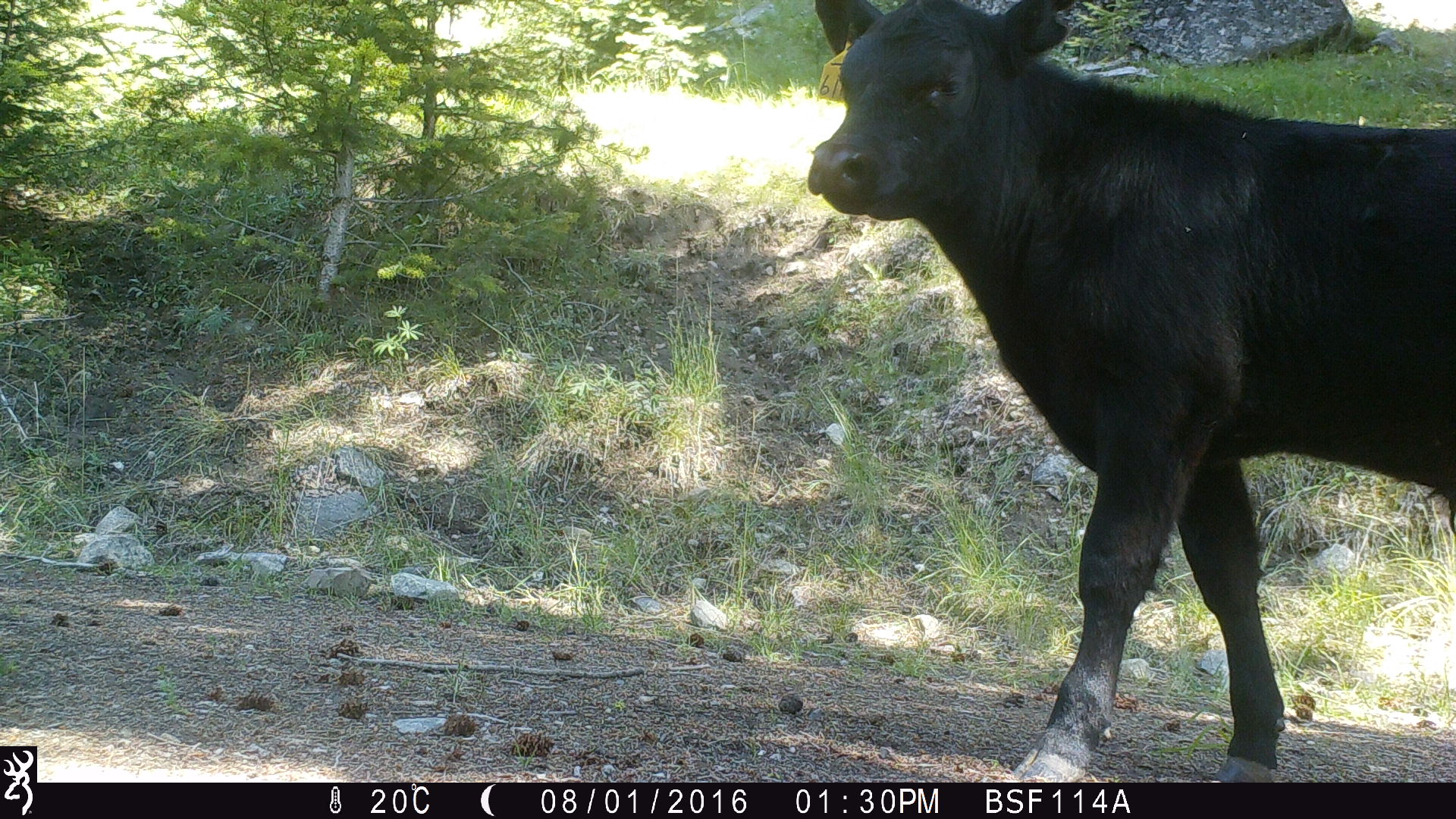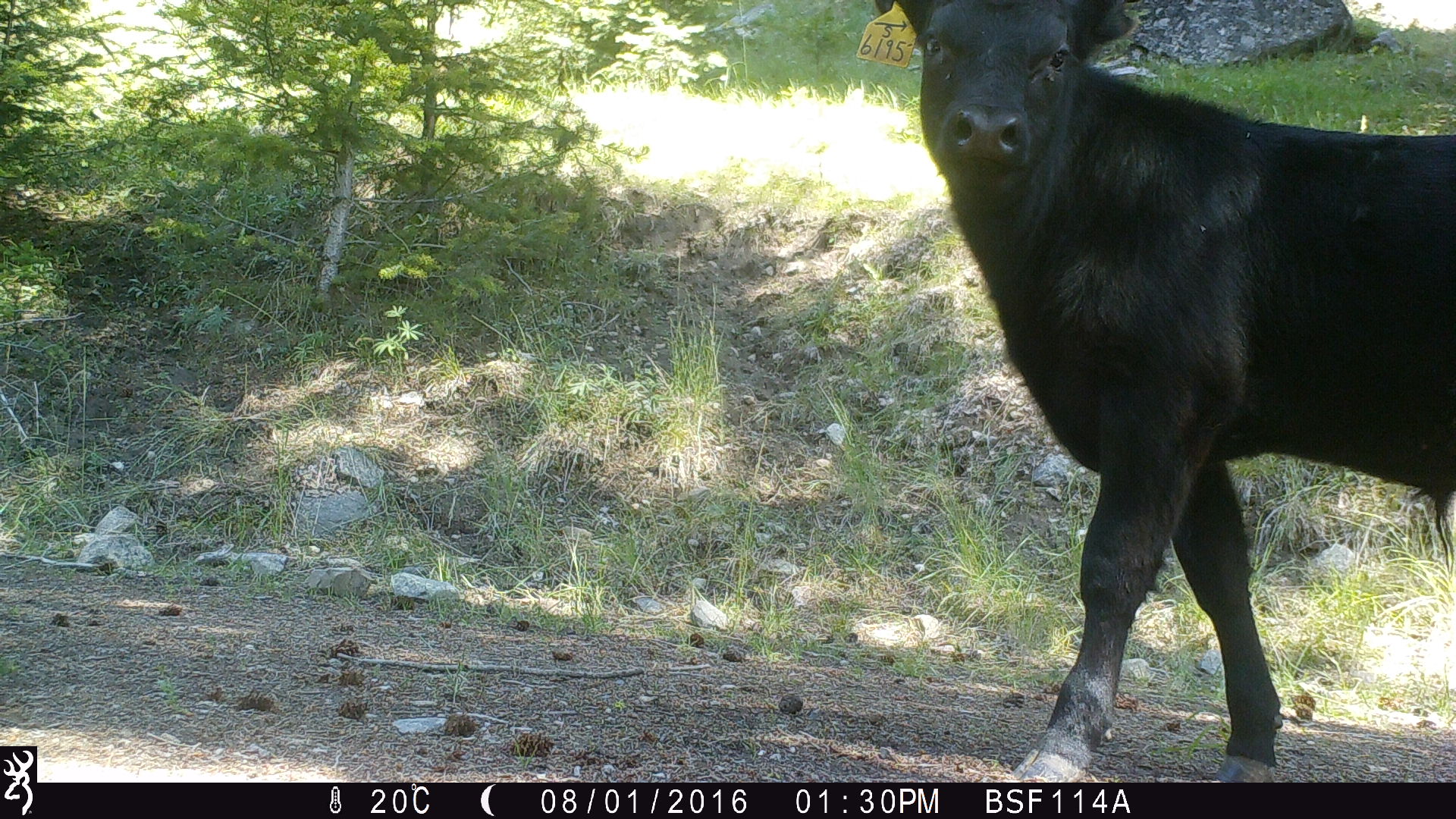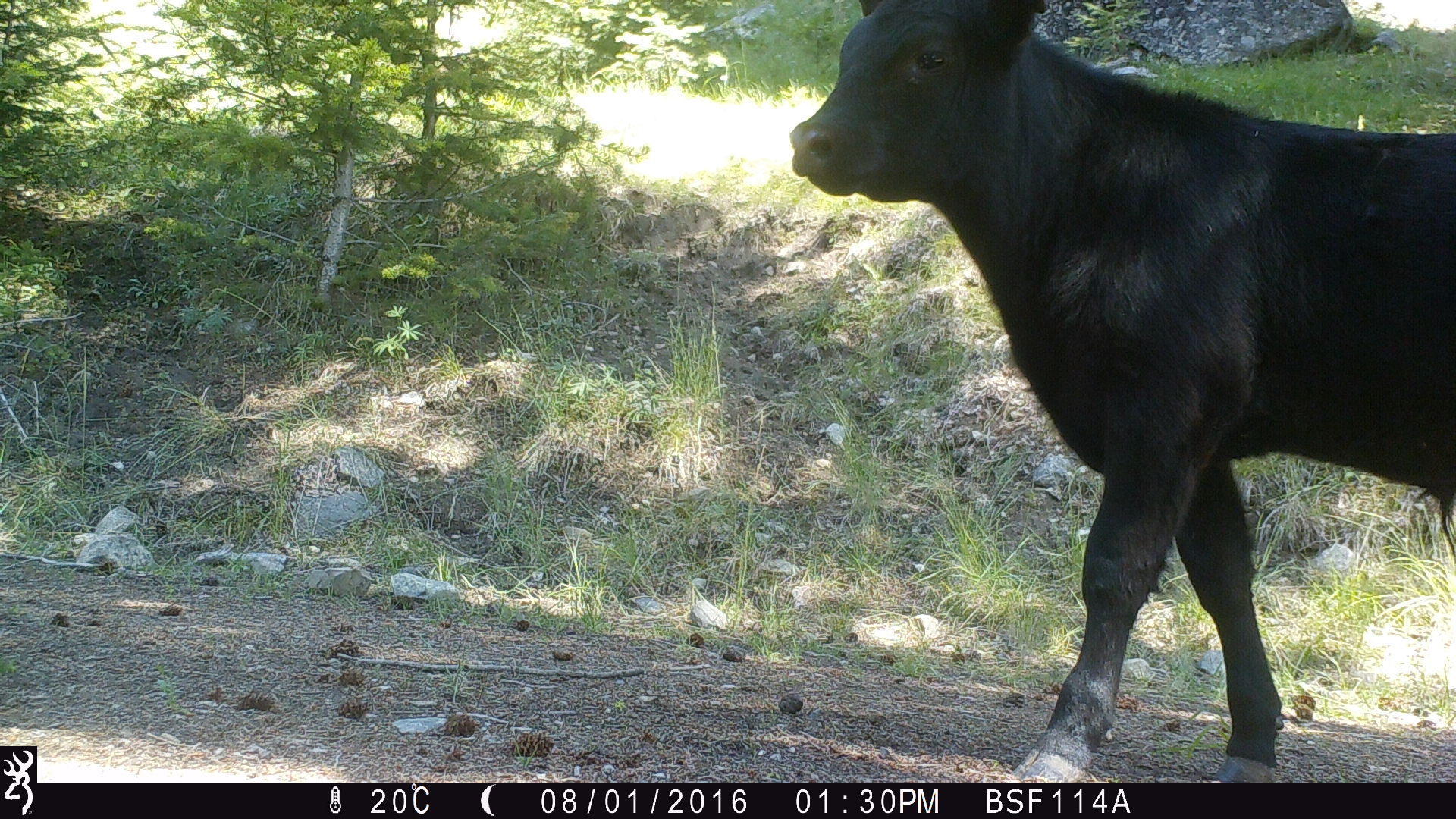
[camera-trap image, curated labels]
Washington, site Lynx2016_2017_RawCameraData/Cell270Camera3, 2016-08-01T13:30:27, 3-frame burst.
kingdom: Animalia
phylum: Chordata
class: Mammalia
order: Artiodactyla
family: Bovidae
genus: Bos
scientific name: Bos taurus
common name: domestic cattle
Domestic cattle (Bos taurus). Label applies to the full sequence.